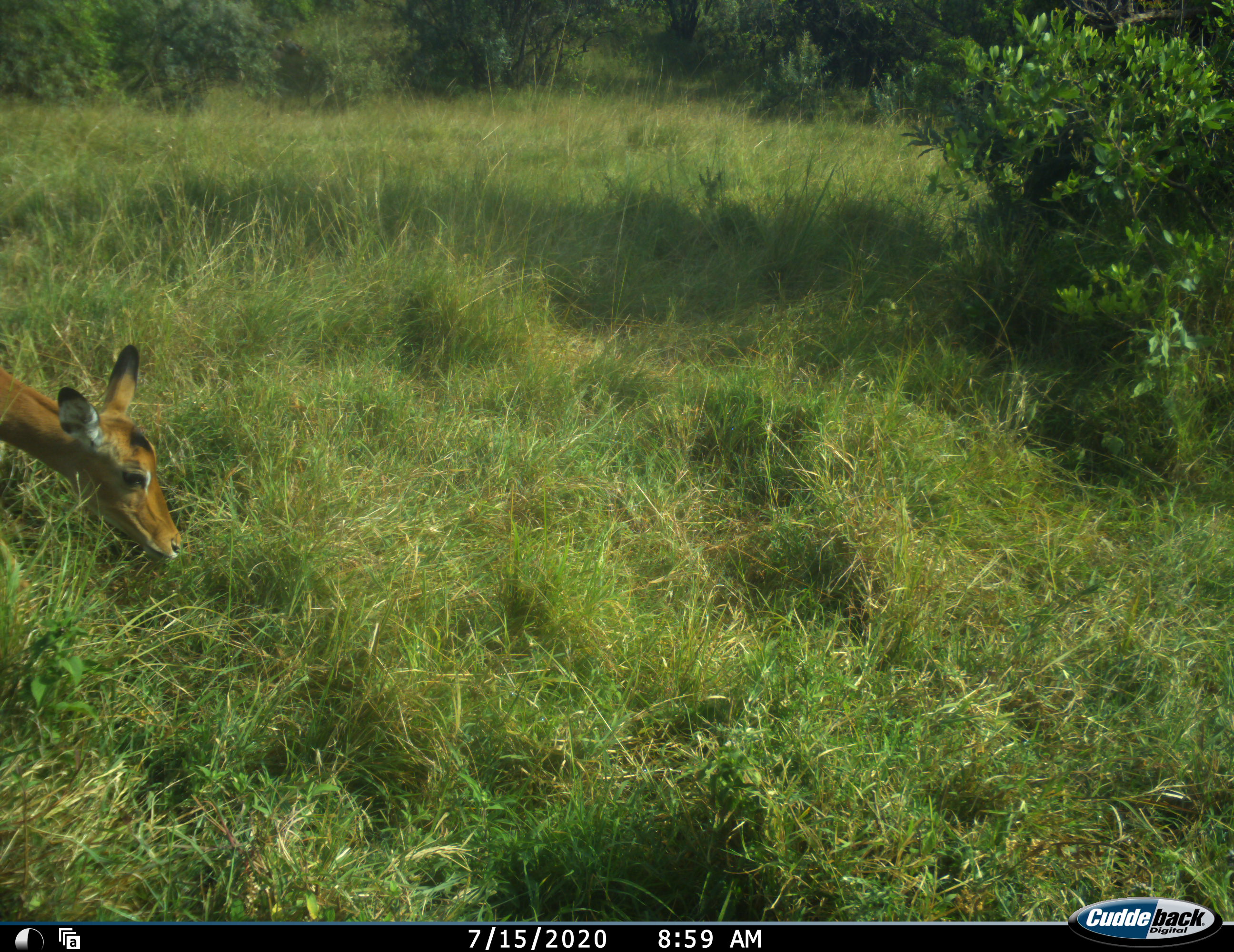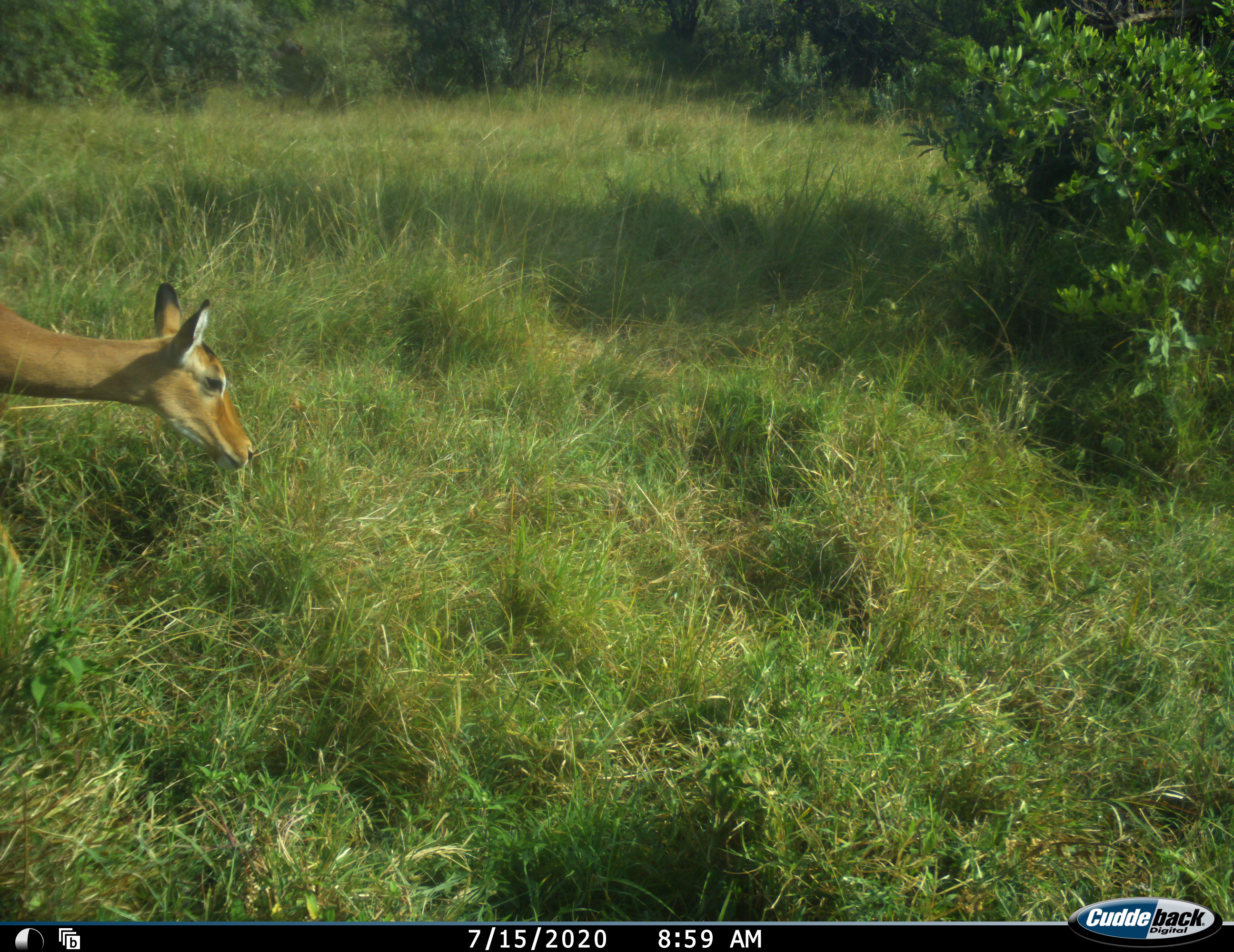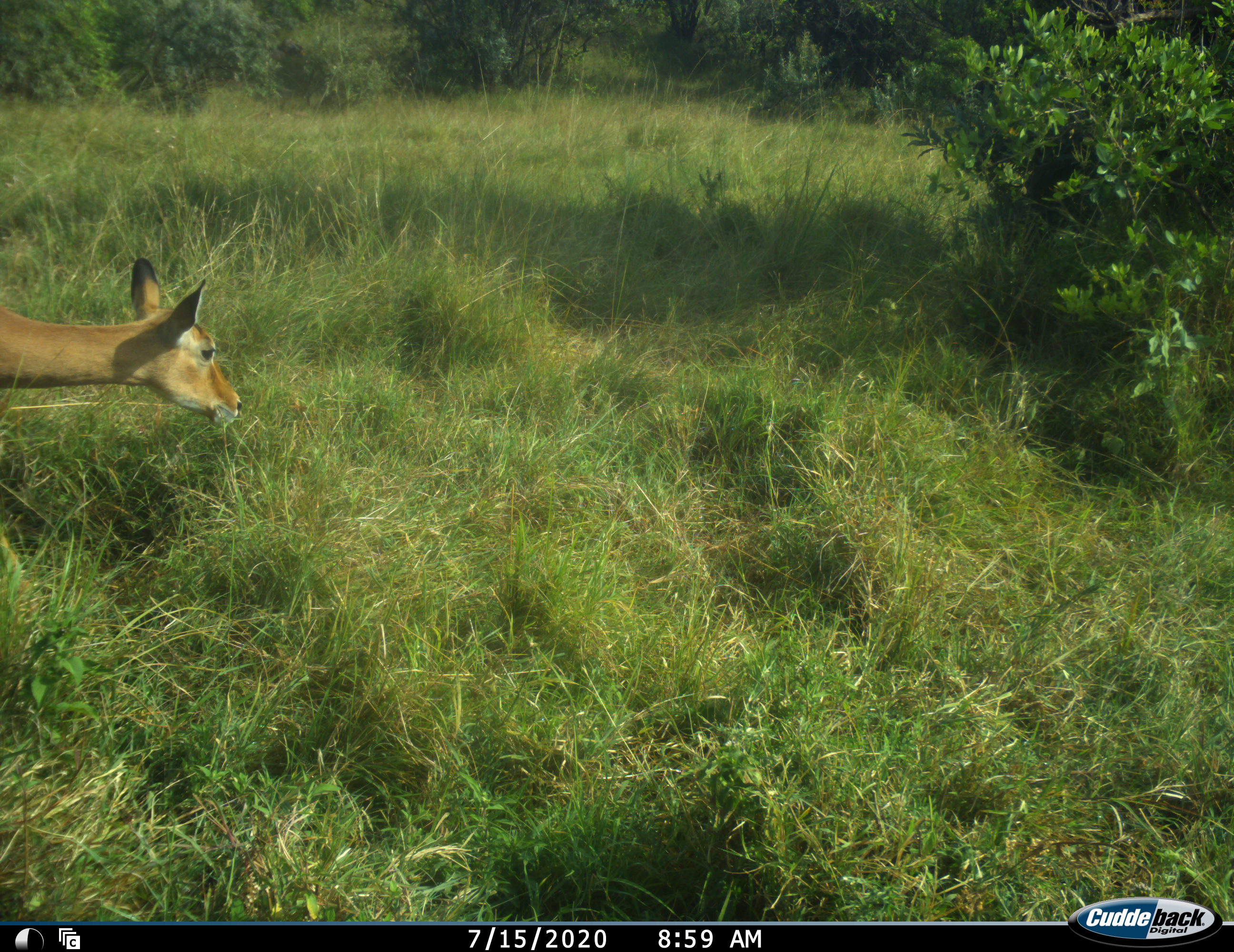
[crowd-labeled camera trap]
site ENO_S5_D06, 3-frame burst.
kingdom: Animalia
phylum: Chordata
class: Mammalia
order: Artiodactyla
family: Bovidae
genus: Aepyceros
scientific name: Aepyceros melampus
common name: impala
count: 1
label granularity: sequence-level